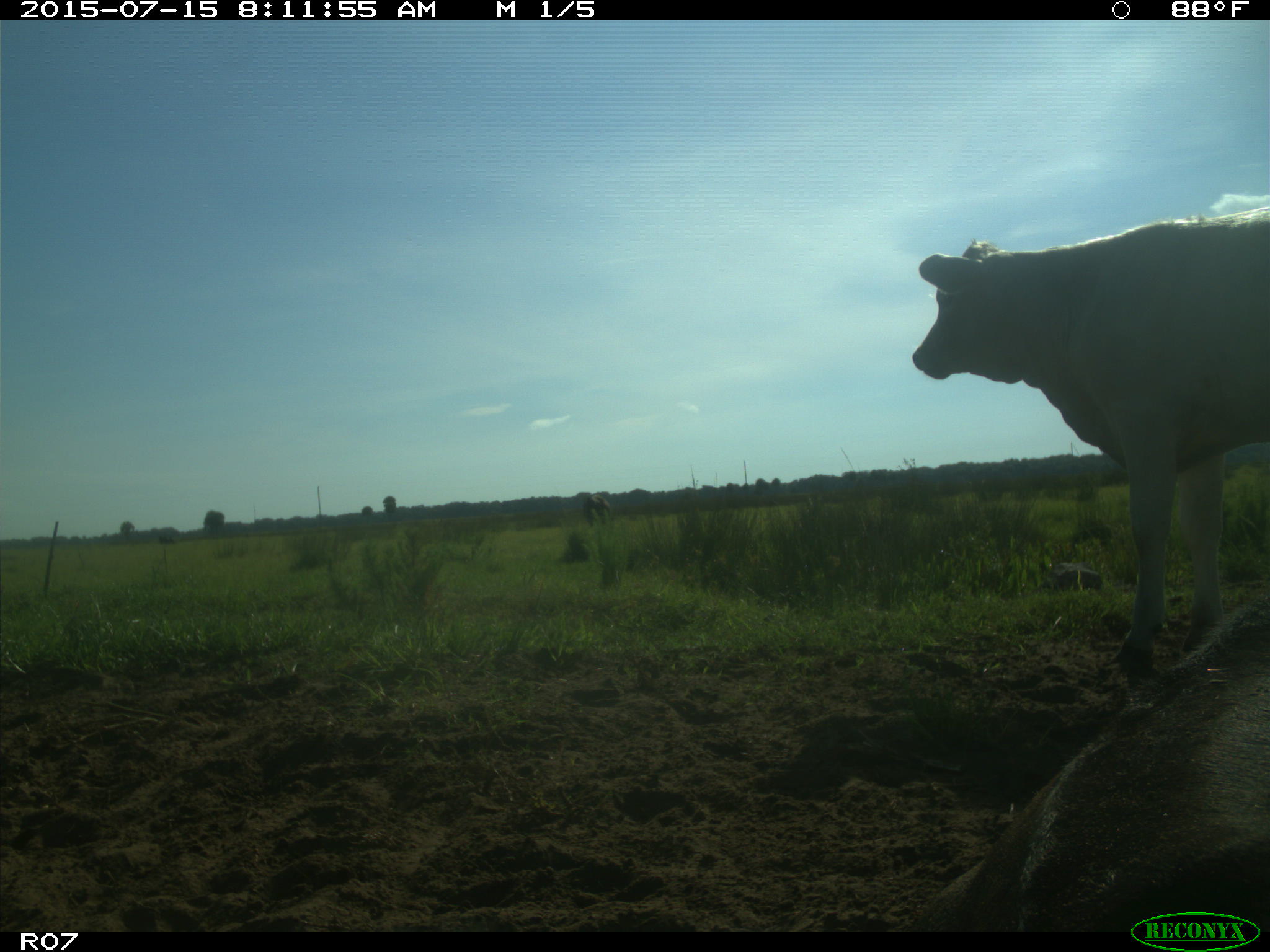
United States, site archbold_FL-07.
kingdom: Animalia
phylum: Chordata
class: Mammalia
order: Artiodactyla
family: Bovidae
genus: Bos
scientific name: Bos taurus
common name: domestic cow